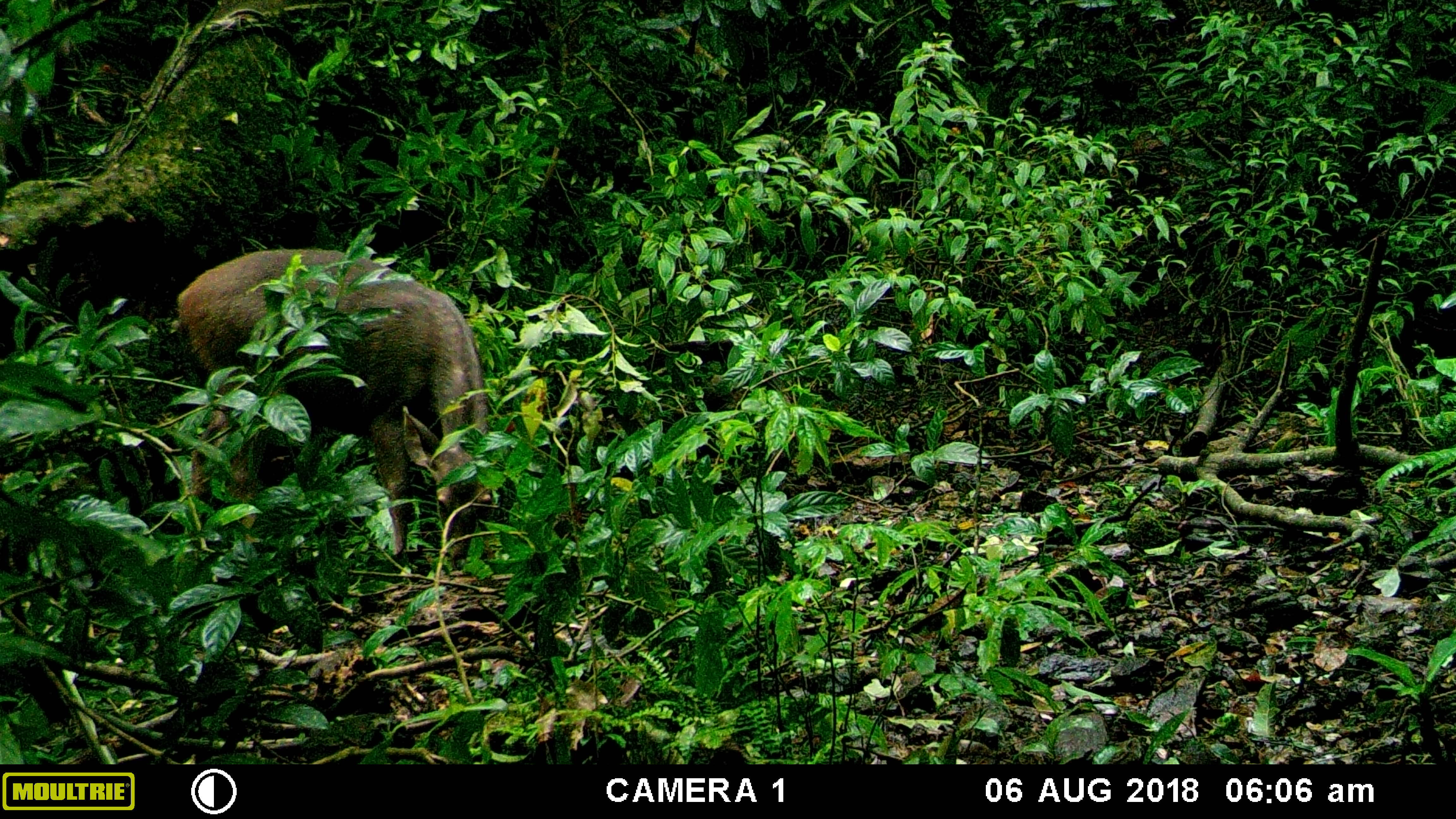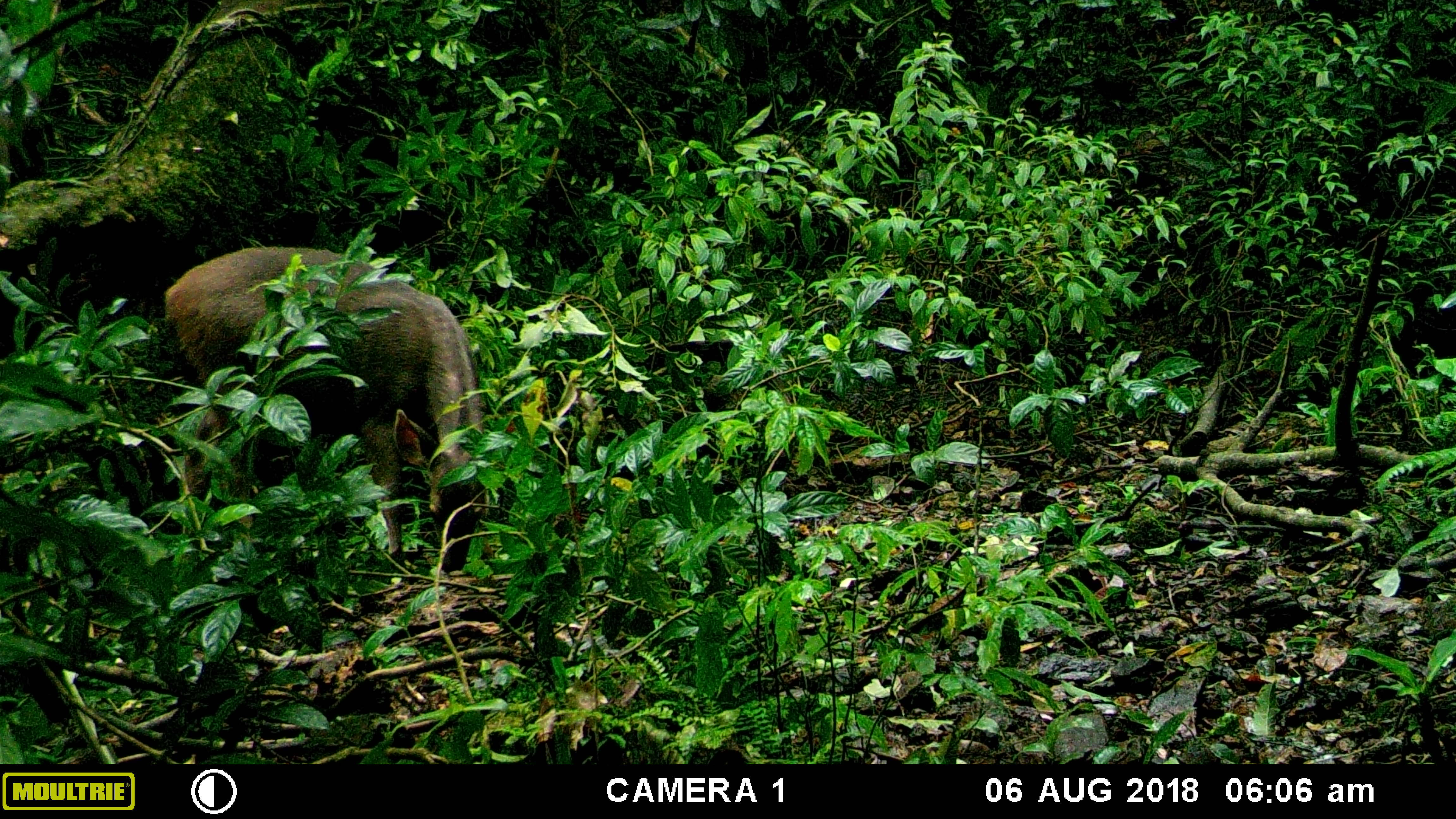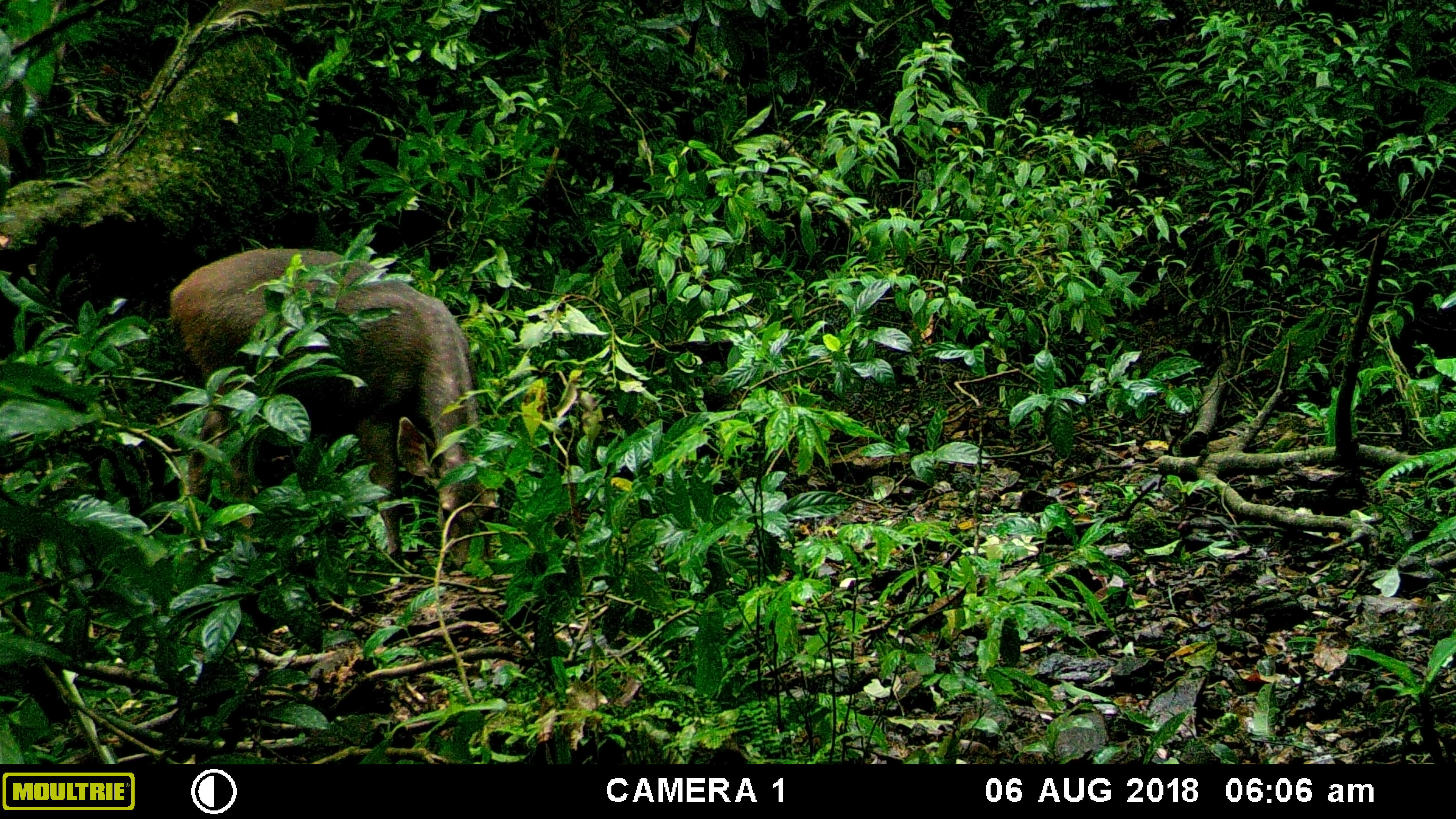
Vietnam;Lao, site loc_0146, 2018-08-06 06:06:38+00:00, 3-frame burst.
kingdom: Animalia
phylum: Chordata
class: Mammalia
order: Artiodactyla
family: Cervidae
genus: Rusa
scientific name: Rusa unicolor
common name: sambar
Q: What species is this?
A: Sambar (Rusa unicolor).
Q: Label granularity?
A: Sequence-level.